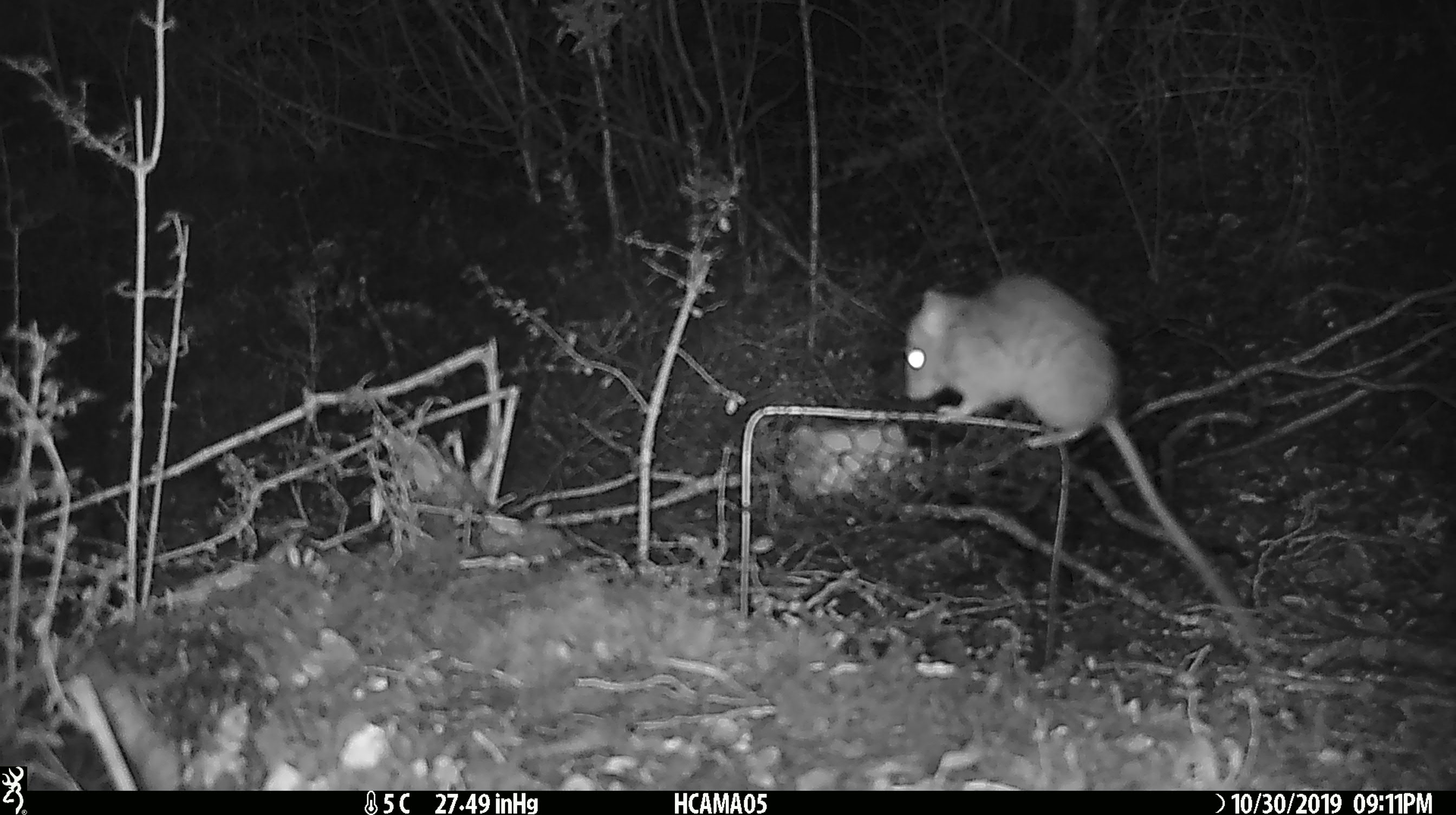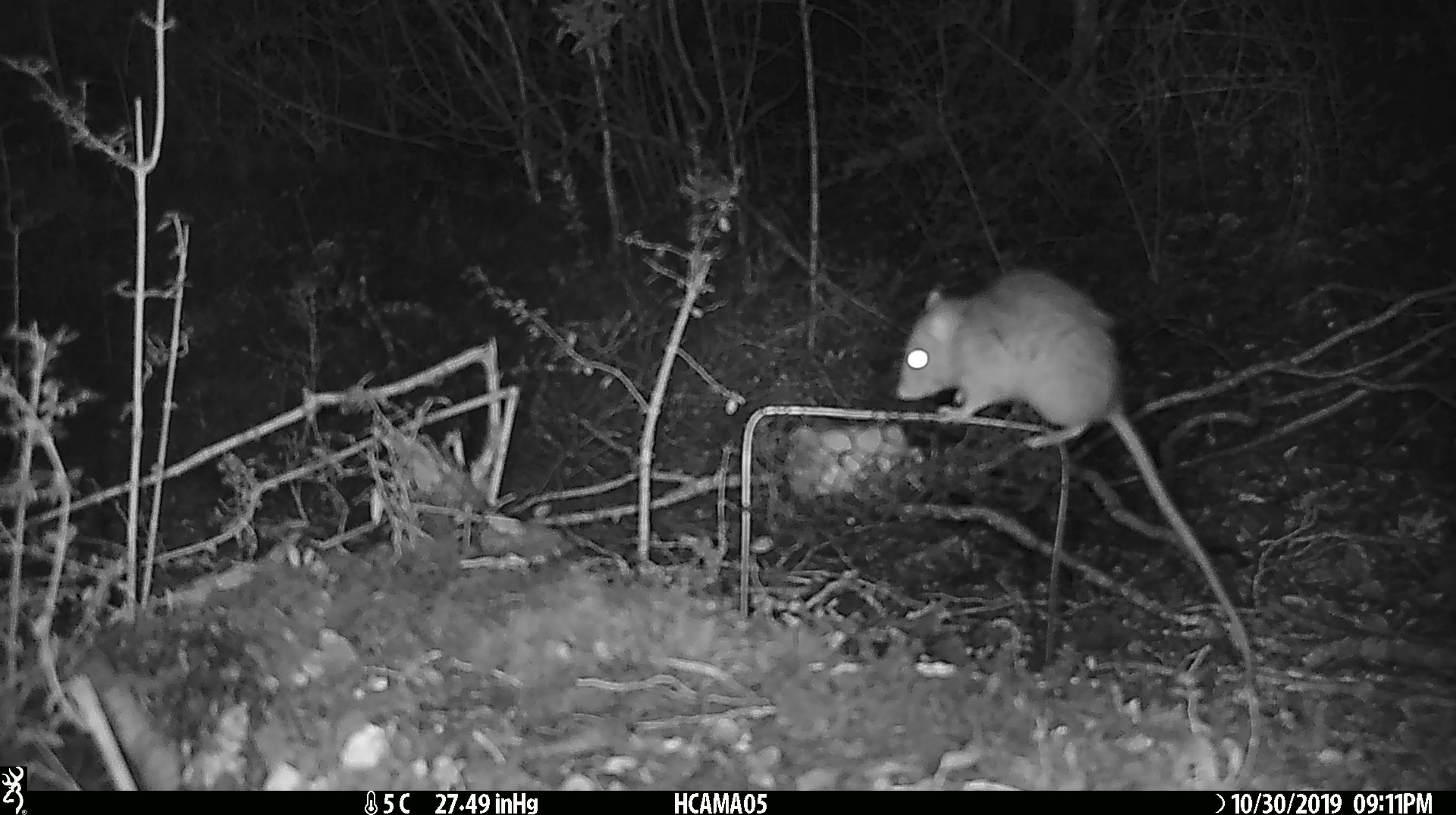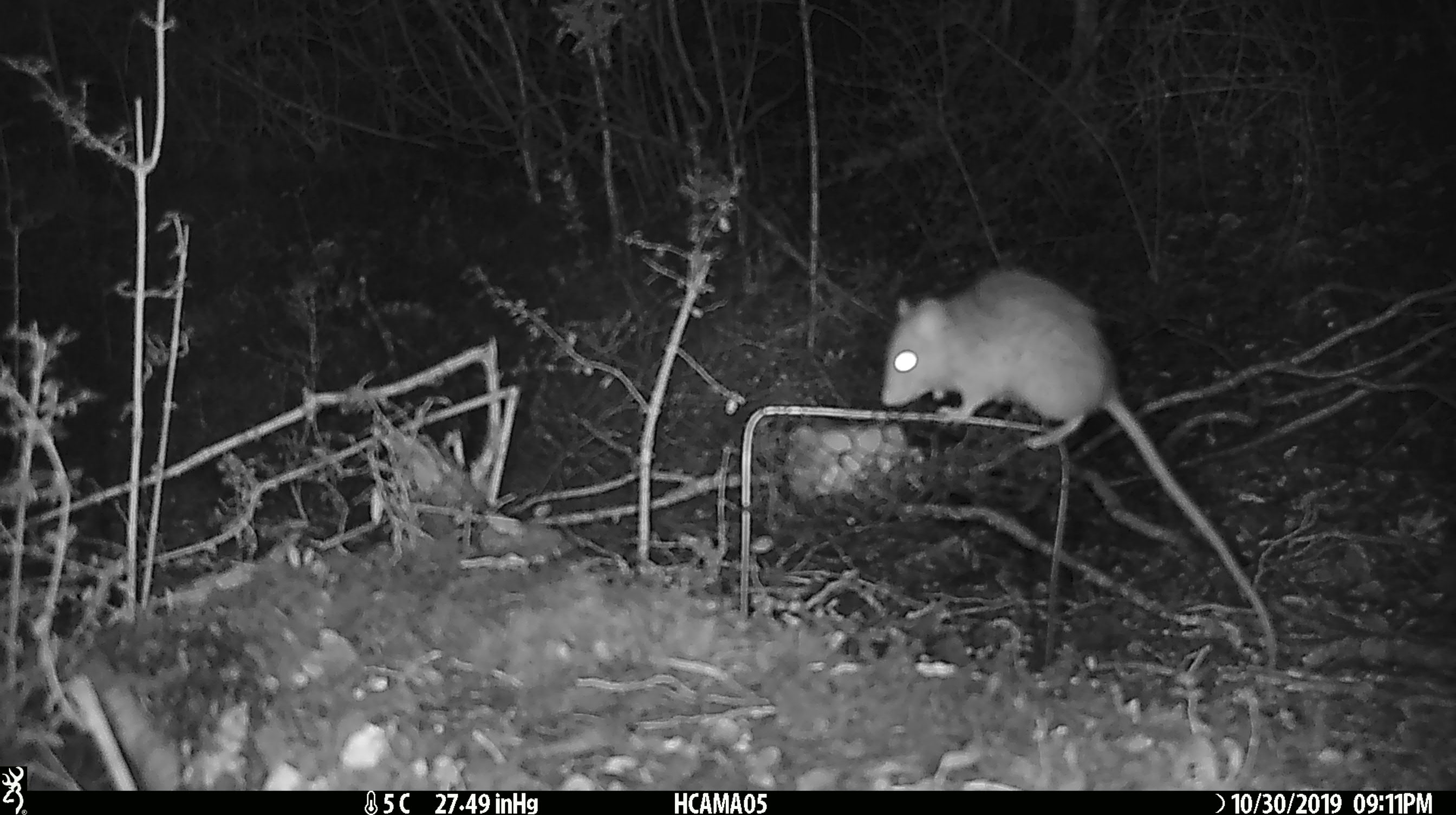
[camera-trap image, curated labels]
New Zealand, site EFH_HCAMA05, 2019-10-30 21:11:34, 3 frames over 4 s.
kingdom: Animalia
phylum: Chordata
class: Mammalia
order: Rodentia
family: Muridae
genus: Rattus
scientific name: Rattus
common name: rat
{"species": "rat (Rattus)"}